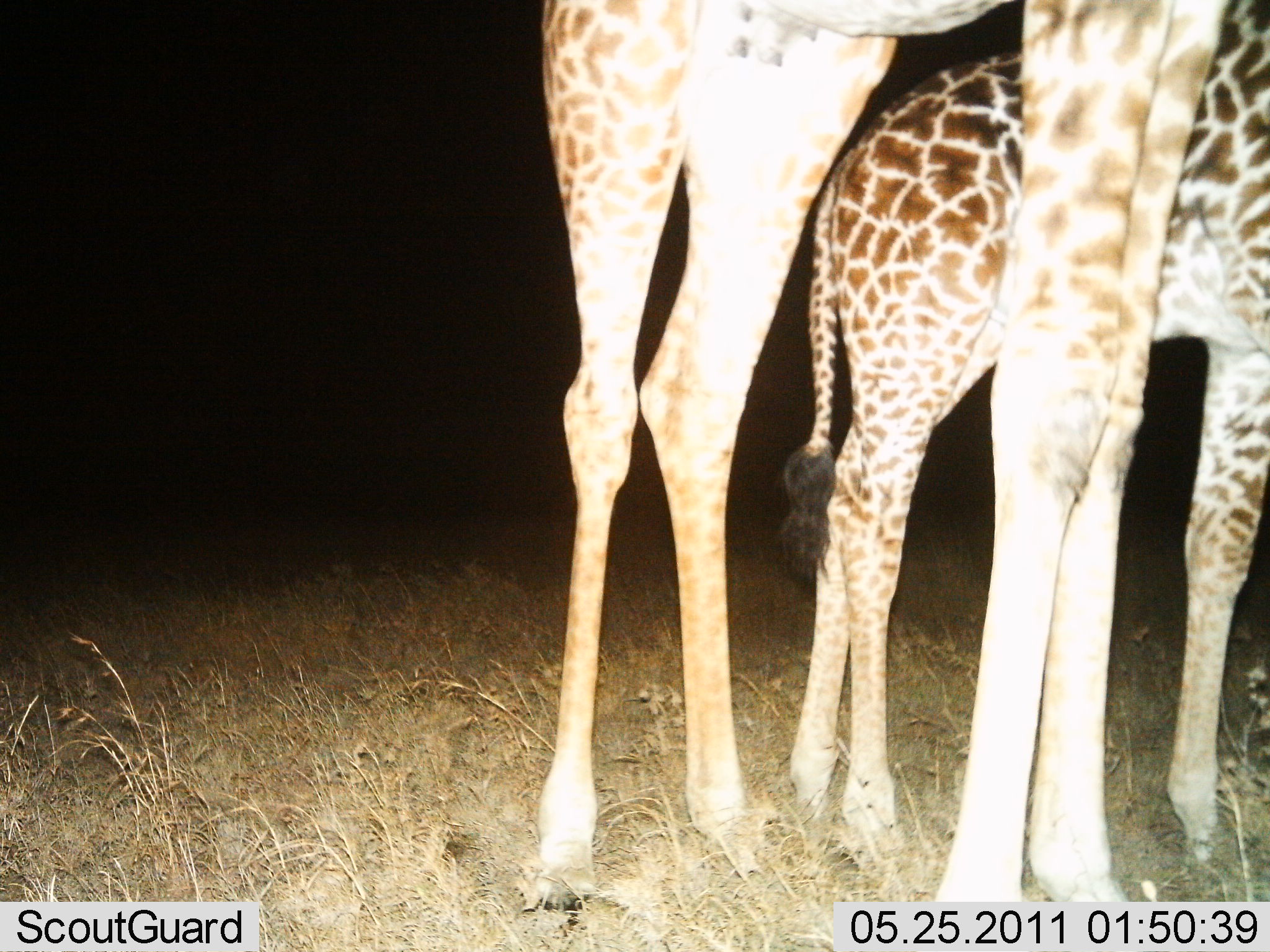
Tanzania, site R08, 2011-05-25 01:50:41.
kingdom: Animalia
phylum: Chordata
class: Mammalia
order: Artiodactyla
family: Giraffidae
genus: Giraffa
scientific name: Giraffa camelopardalis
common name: giraffe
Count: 2.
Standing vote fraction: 100%.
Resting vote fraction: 0%.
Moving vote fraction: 0%.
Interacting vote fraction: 0%.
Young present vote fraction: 85%.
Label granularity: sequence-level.